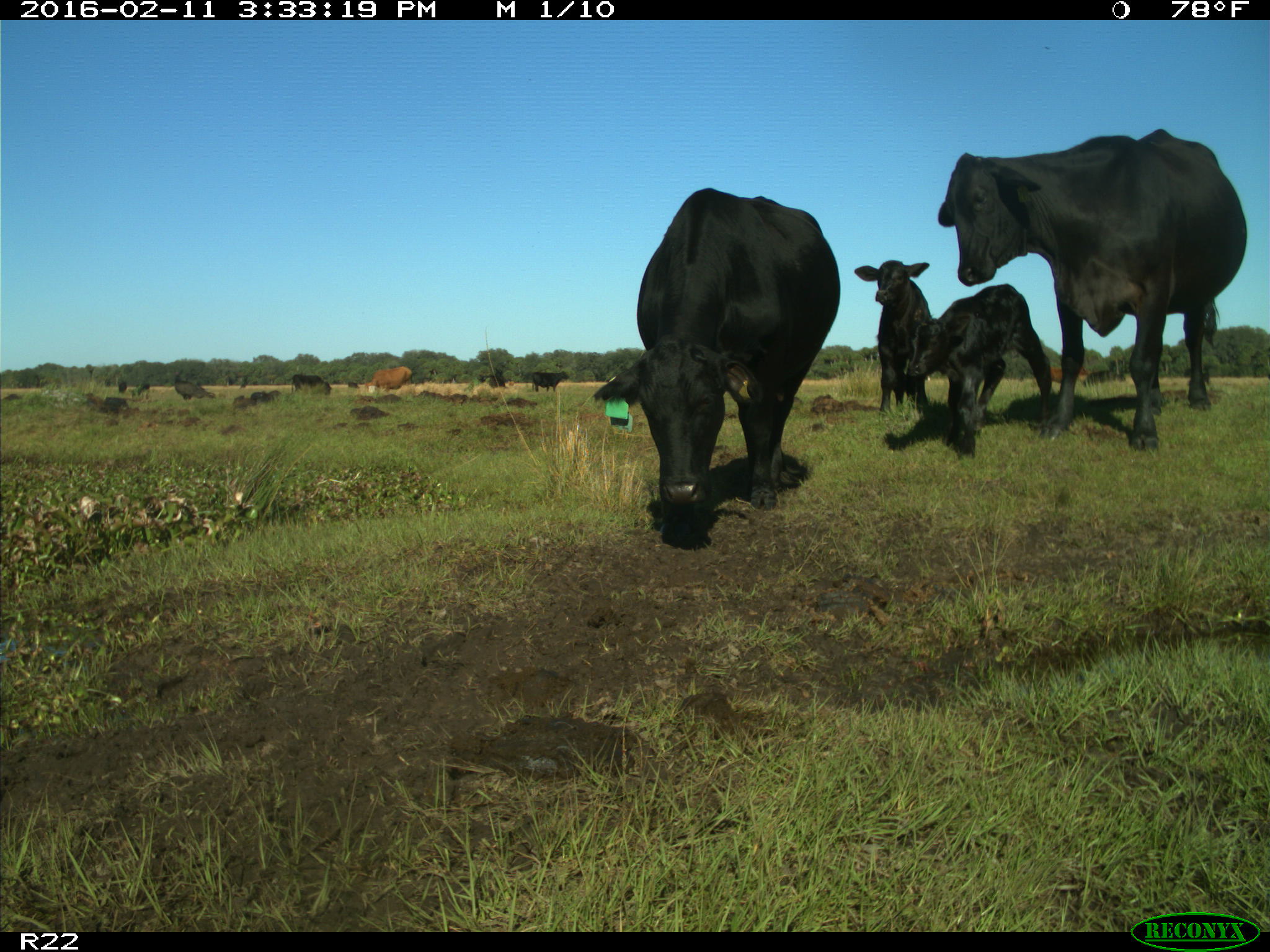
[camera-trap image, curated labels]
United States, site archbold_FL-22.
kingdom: Animalia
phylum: Chordata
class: Mammalia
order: Artiodactyla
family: Bovidae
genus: Bos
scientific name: Bos taurus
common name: domestic cow